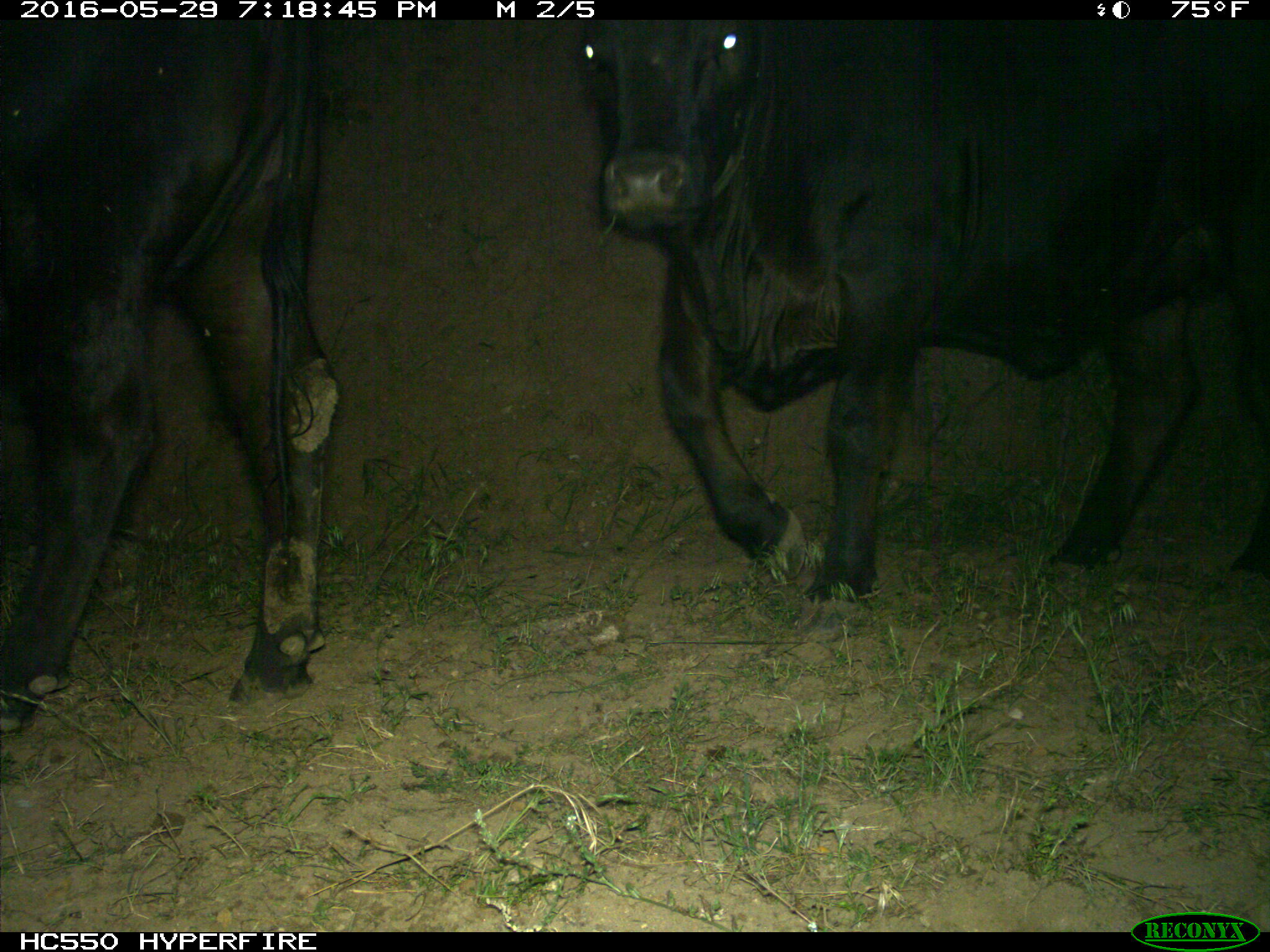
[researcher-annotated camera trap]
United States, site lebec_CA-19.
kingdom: Animalia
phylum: Chordata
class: Mammalia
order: Artiodactyla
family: Bovidae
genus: Bos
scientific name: Bos taurus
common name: domestic cow